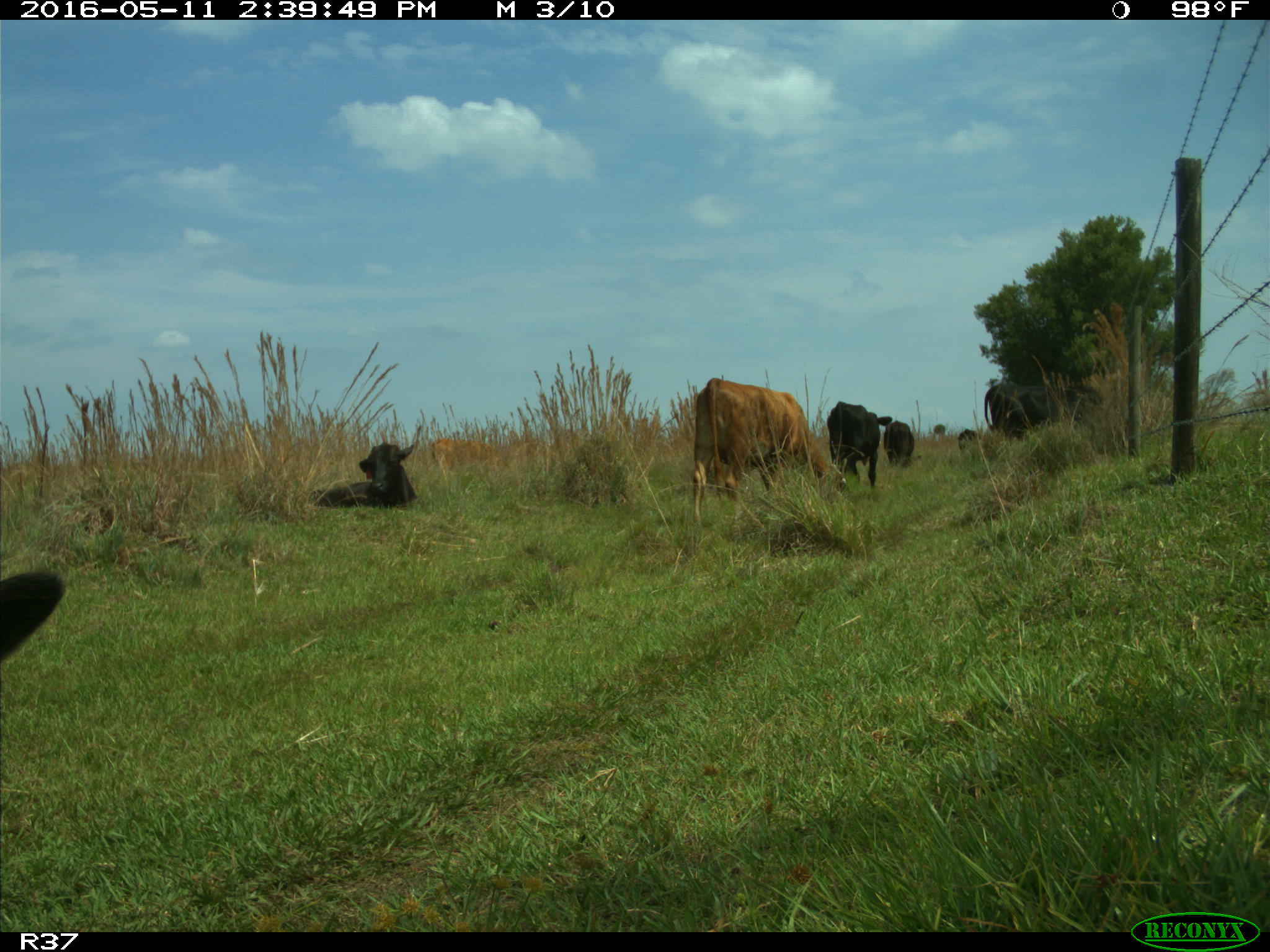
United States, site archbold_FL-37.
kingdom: Animalia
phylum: Chordata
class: Mammalia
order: Artiodactyla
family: Bovidae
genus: Bos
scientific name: Bos taurus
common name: domestic cow